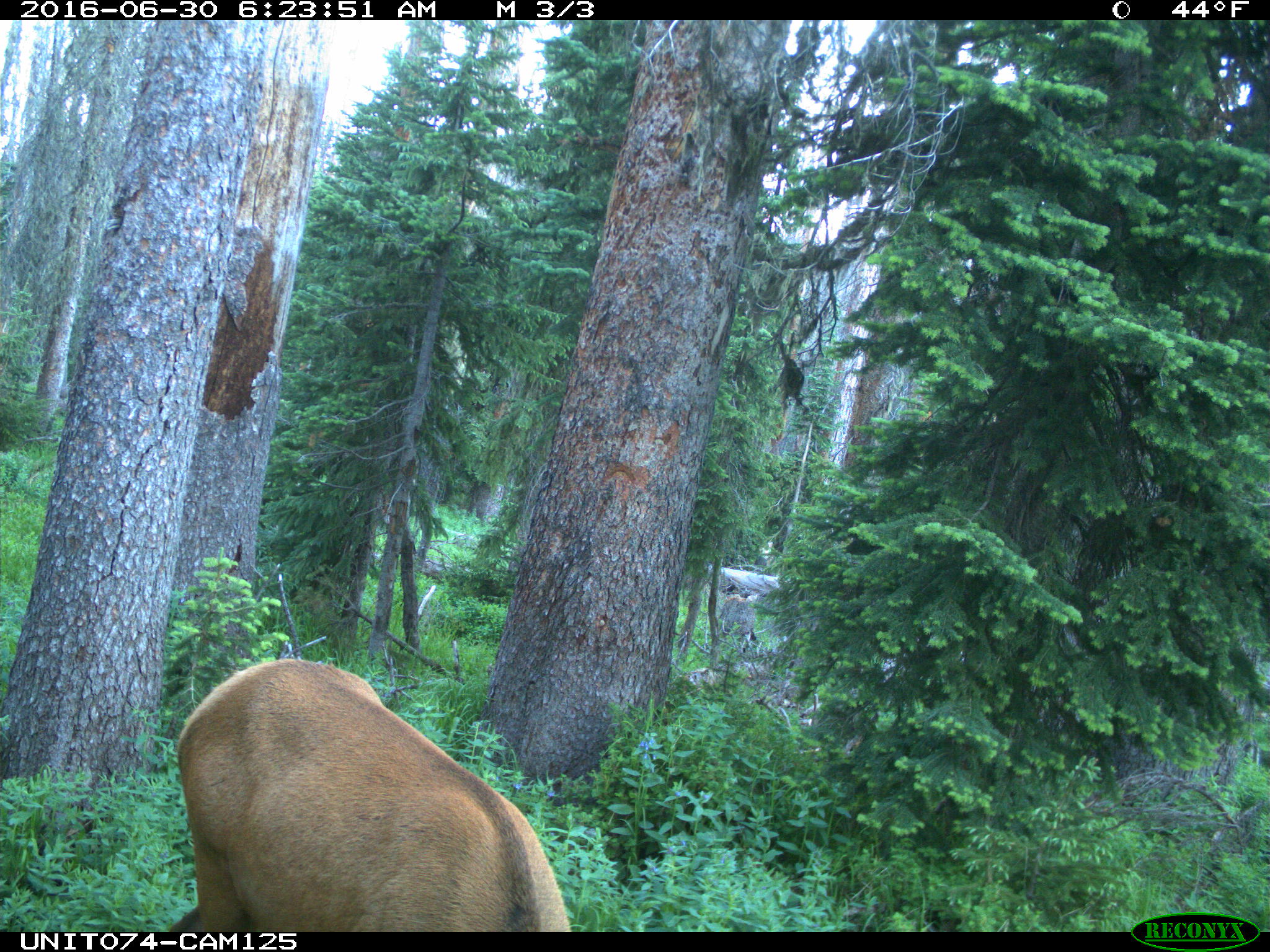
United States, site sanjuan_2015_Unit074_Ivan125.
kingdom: Animalia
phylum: Chordata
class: Mammalia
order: Artiodactyla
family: Cervidae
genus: Cervus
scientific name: Cervus elaphus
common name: red deer